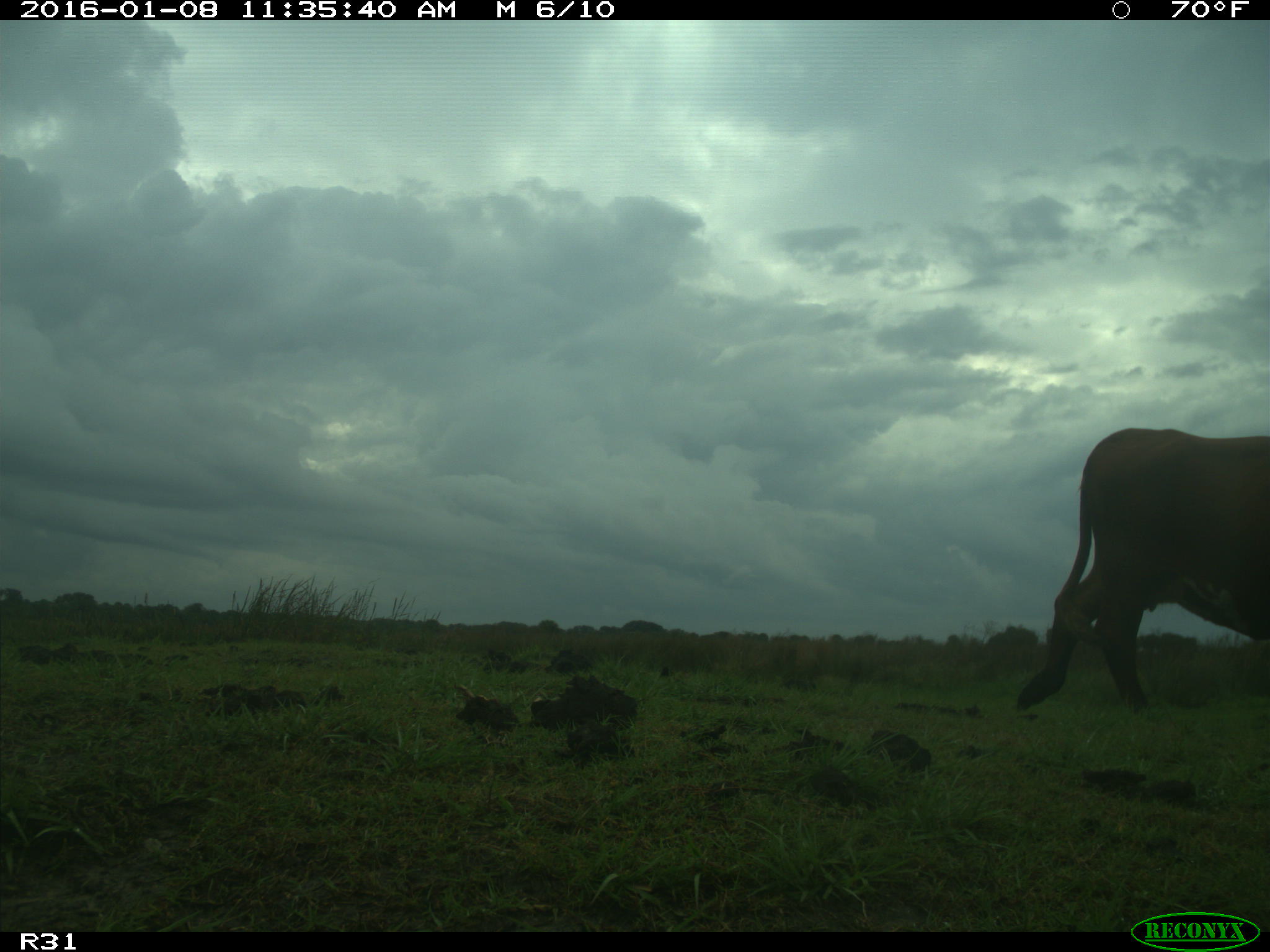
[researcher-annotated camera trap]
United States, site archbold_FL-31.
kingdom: Animalia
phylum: Chordata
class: Mammalia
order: Artiodactyla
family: Bovidae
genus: Bos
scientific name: Bos taurus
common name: domestic cow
Bos taurus (domestic cow).